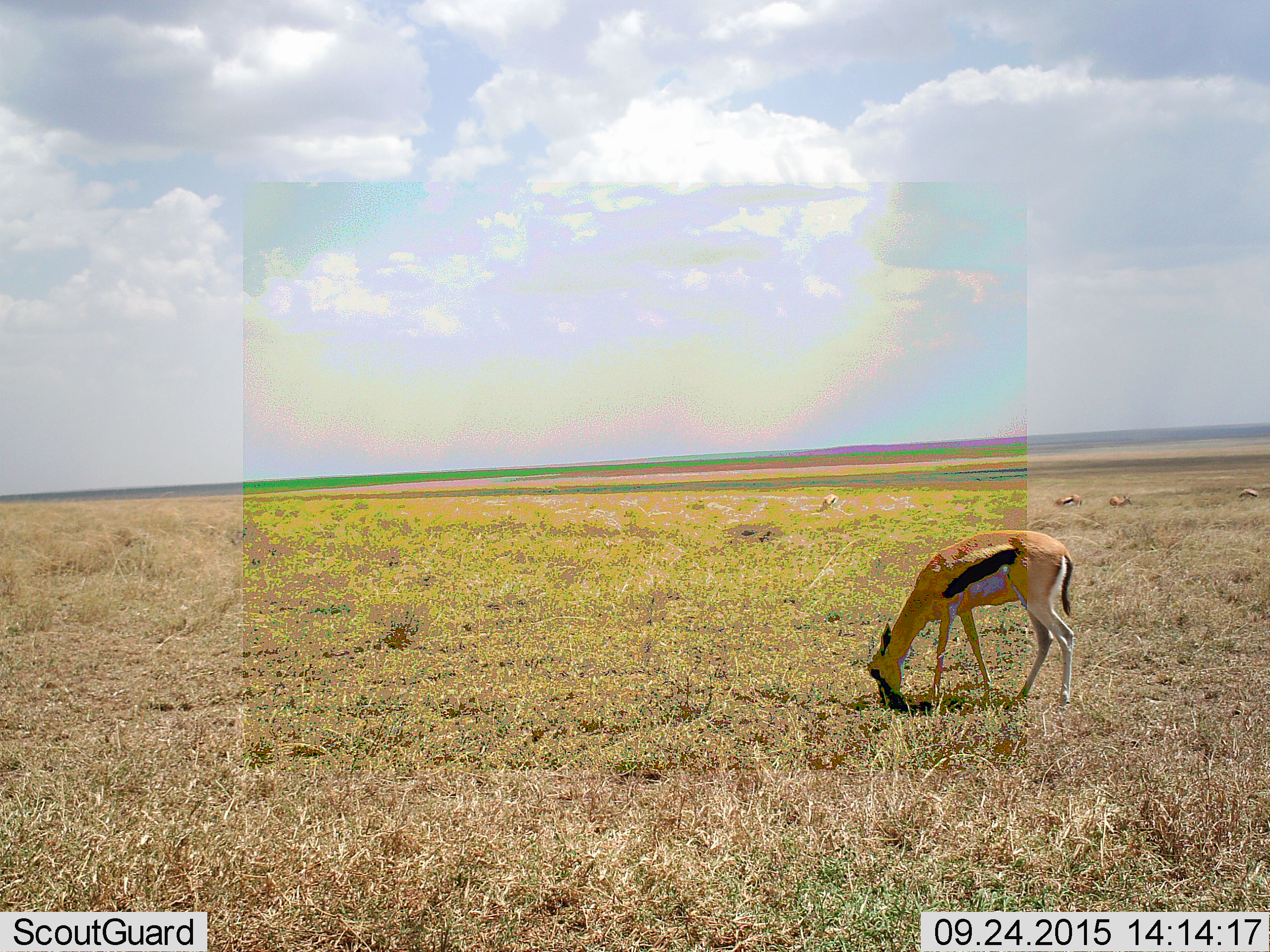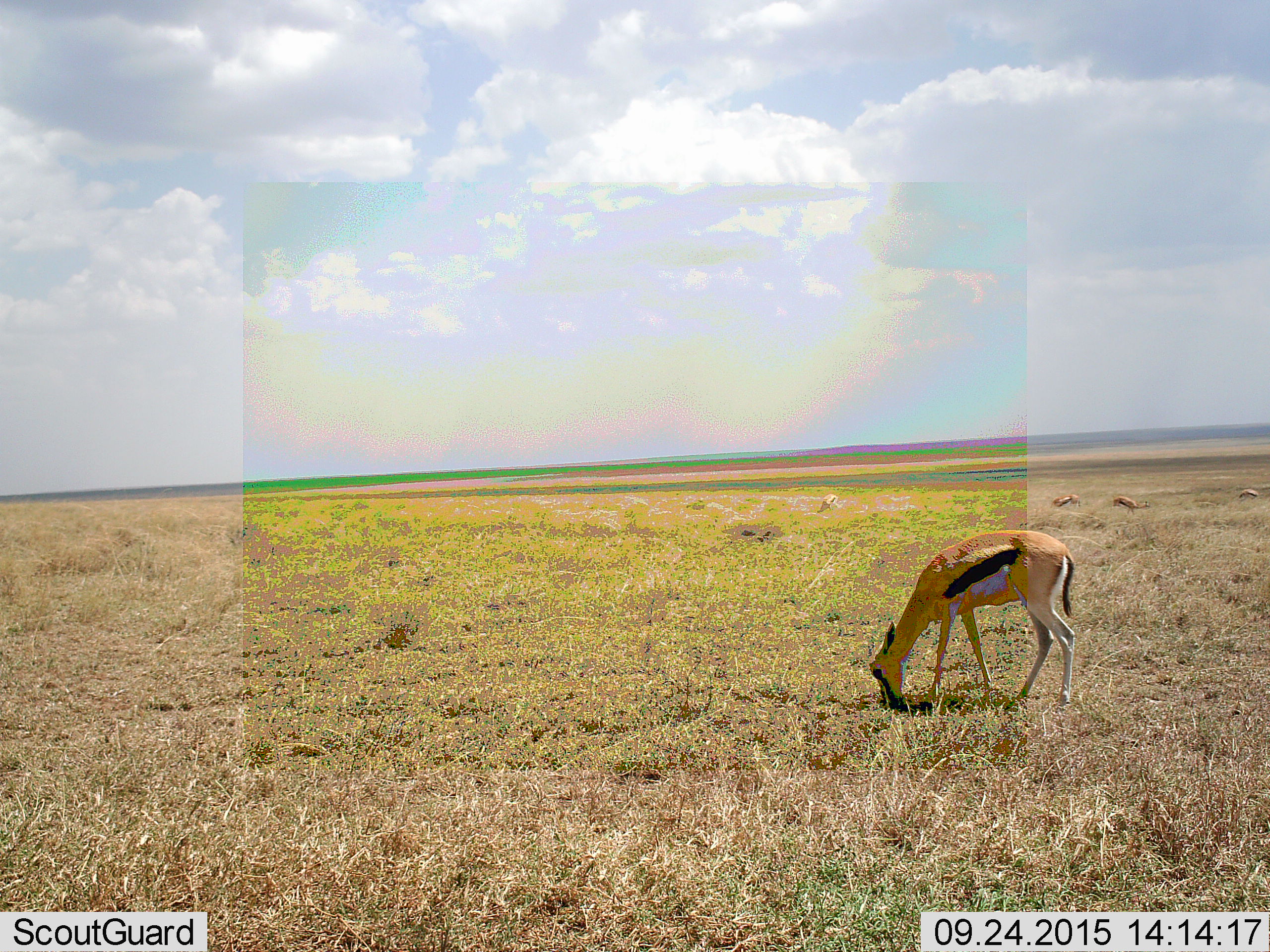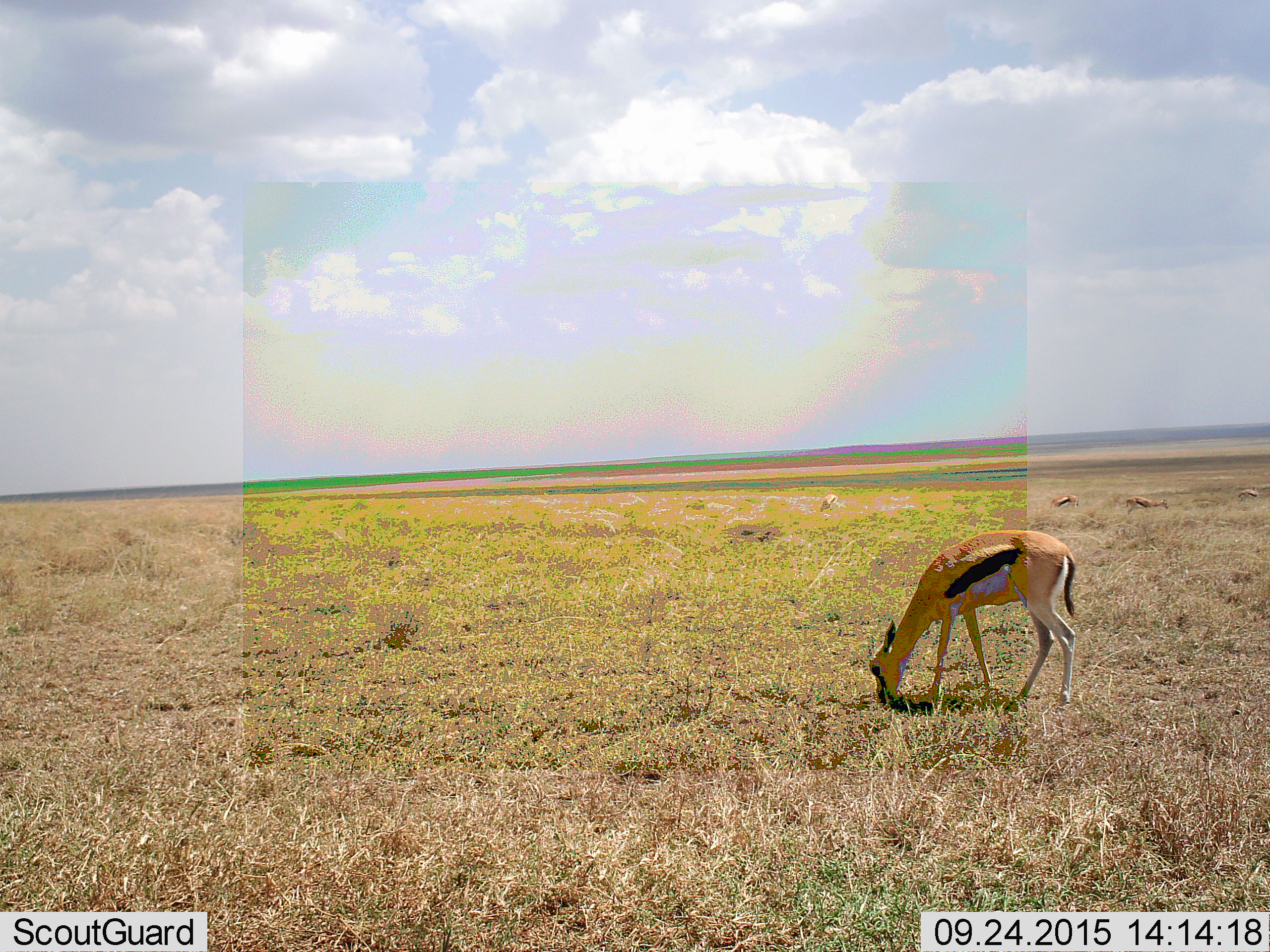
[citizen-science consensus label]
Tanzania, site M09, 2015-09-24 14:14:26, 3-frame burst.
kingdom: Animalia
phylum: Chordata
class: Mammalia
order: Artiodactyla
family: Bovidae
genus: Eudorcas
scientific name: Eudorcas thomsonii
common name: thomson's gazelle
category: gazellethomsons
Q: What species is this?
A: Gazellethomsons (thomson's gazelle) (Eudorcas thomsonii).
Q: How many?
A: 5.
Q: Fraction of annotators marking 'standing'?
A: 12%.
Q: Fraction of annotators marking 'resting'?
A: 0%.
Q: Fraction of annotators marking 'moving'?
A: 25%.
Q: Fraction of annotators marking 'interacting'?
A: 0%.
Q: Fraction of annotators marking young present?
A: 0%.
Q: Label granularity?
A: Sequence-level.